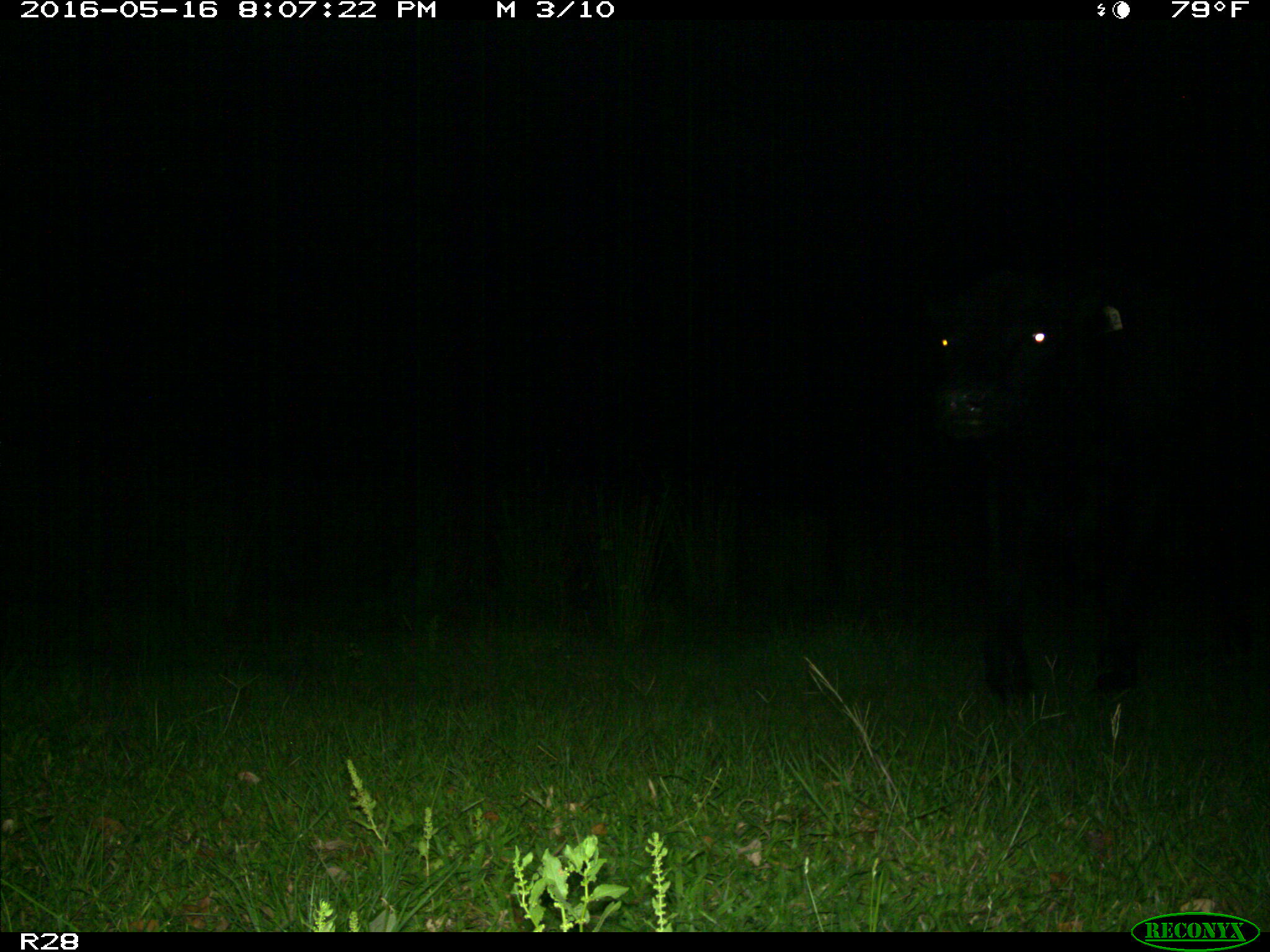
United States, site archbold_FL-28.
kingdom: Animalia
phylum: Chordata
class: Mammalia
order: Artiodactyla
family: Bovidae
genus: Bos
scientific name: Bos taurus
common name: domestic cow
Bos taurus (domestic cow).